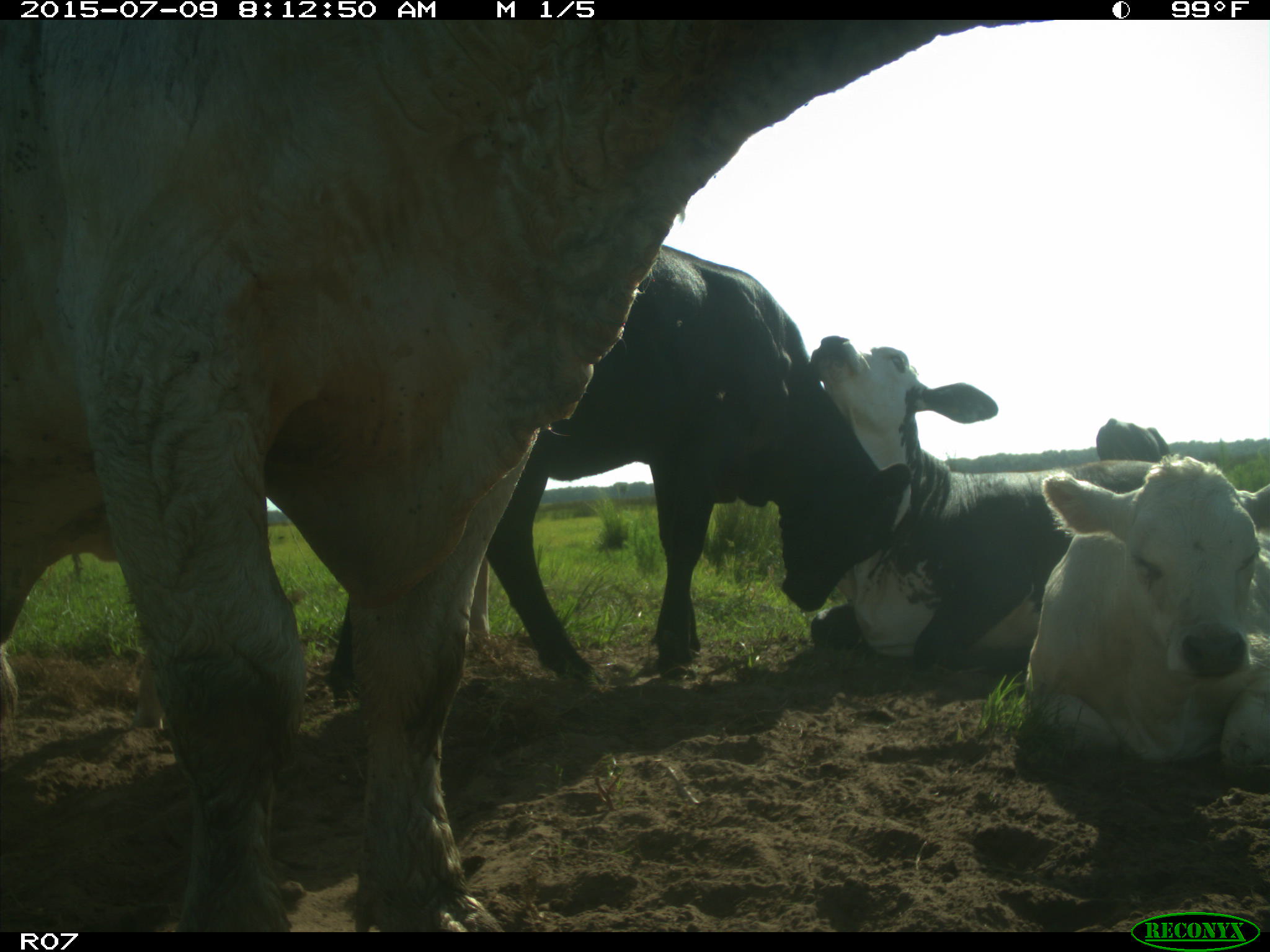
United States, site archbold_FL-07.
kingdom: Animalia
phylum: Chordata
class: Mammalia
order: Artiodactyla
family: Bovidae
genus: Bos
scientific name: Bos taurus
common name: domestic cow